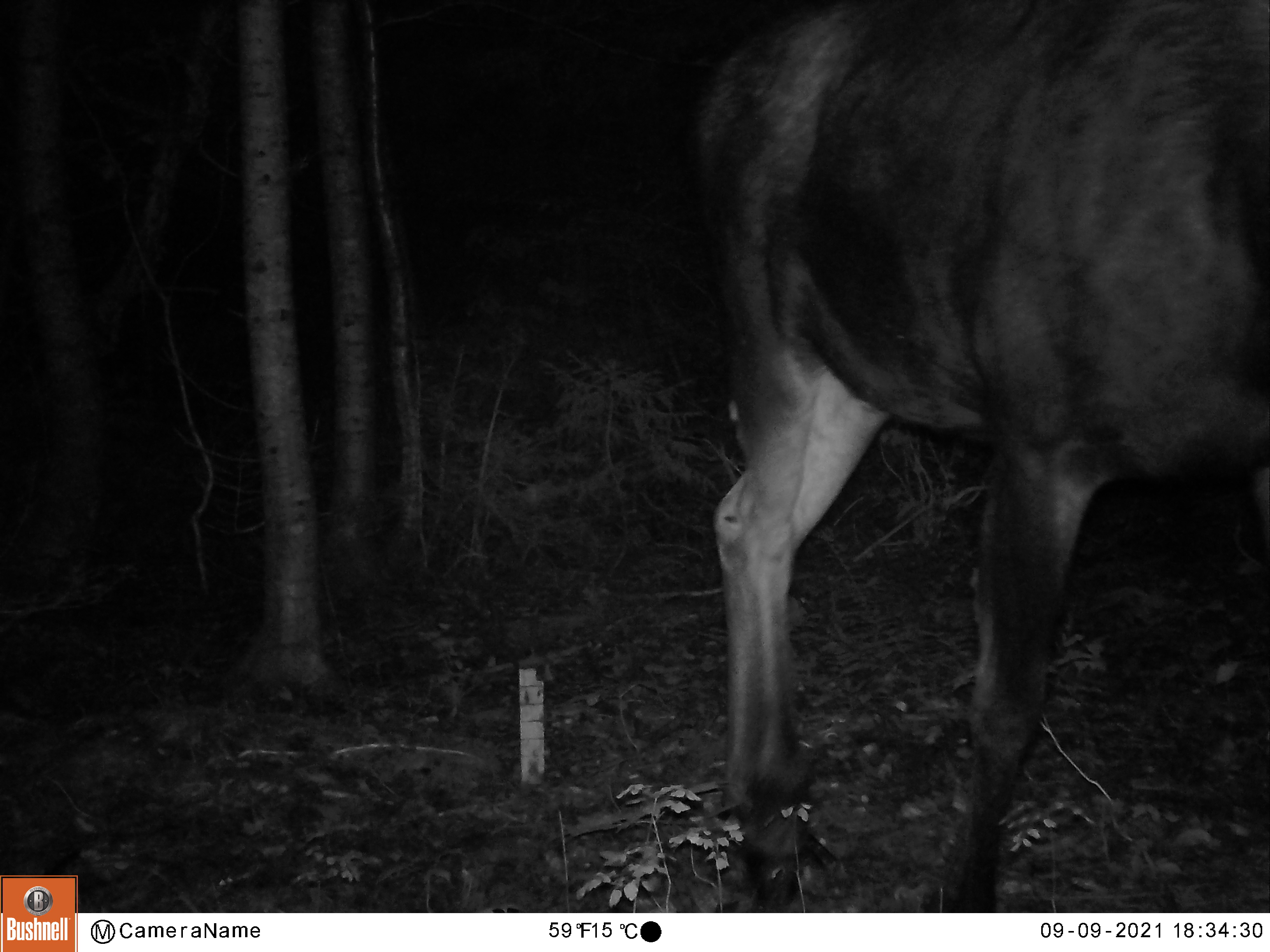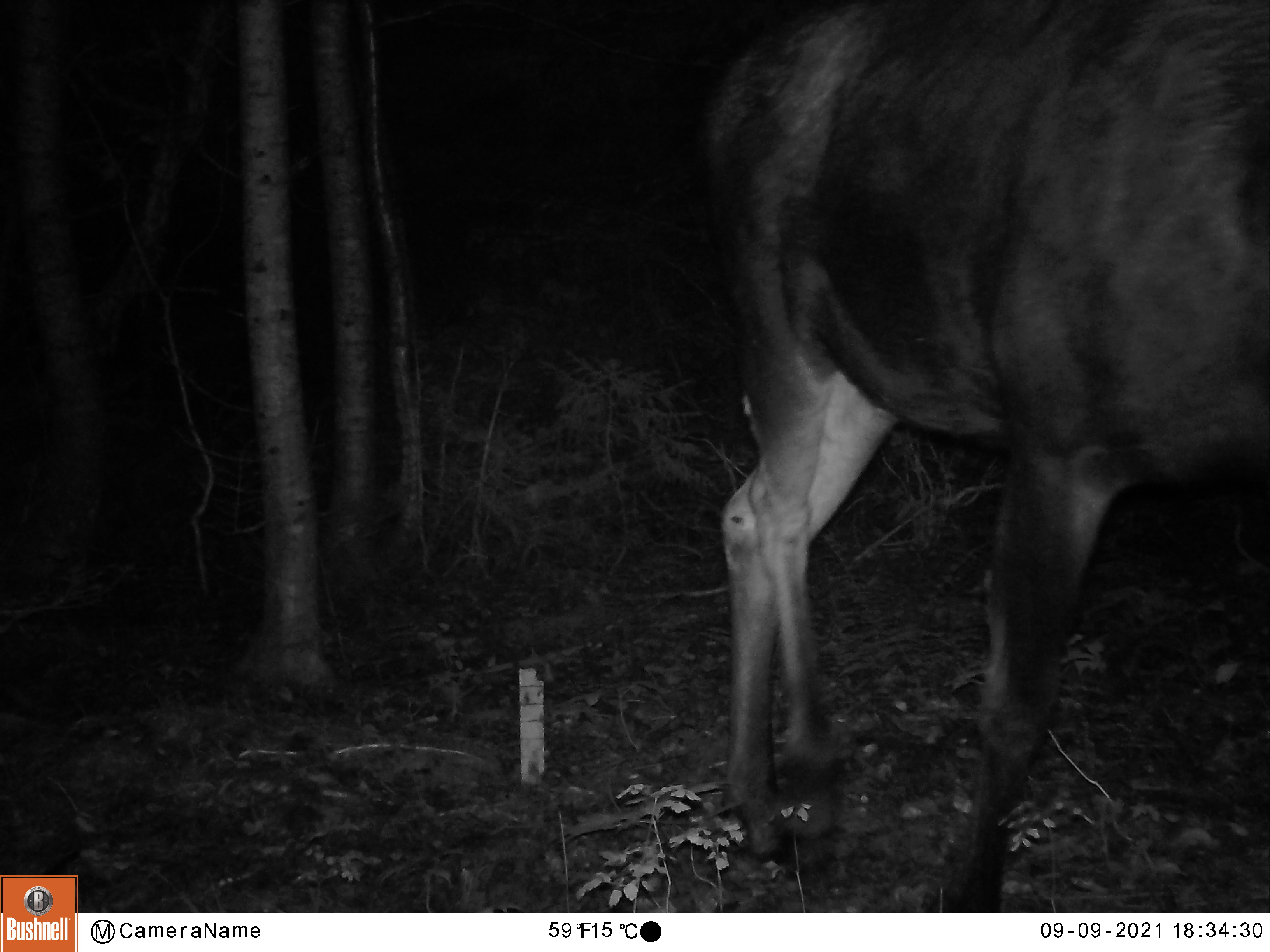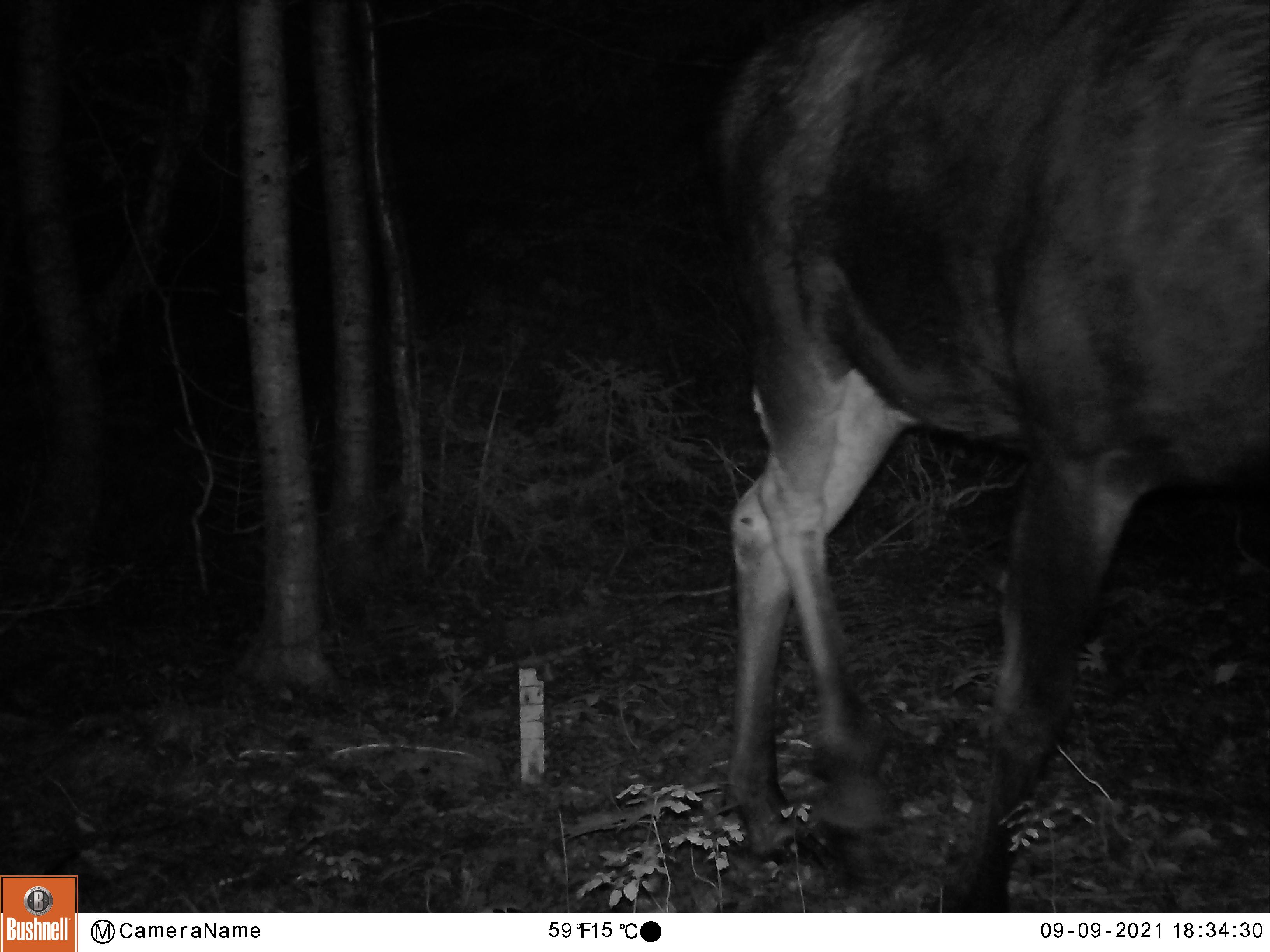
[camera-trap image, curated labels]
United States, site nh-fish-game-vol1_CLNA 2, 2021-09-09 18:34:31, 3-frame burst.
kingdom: Animalia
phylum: Chordata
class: Mammalia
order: Artiodactyla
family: Cervidae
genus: Alces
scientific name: Alces alces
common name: moose